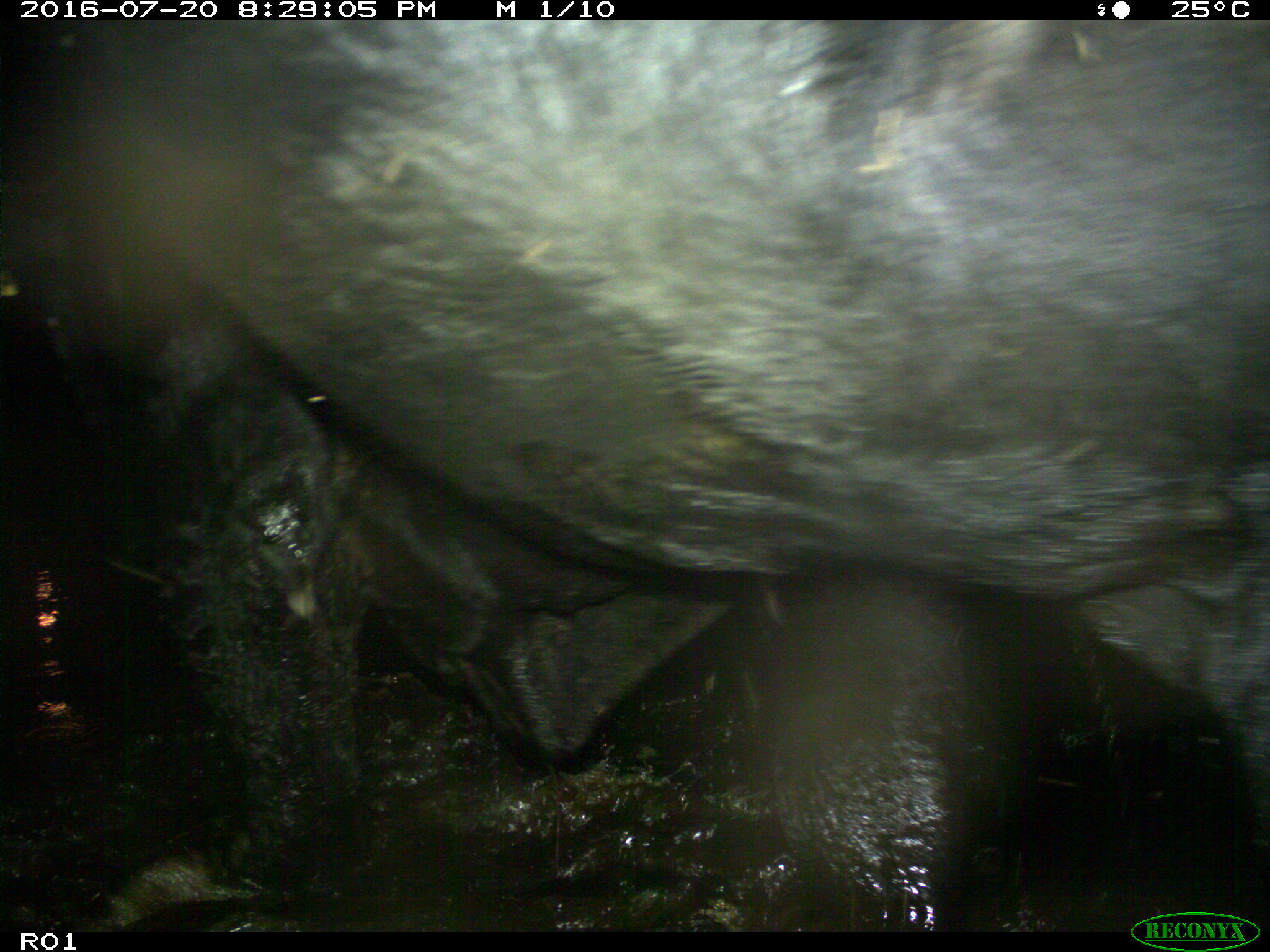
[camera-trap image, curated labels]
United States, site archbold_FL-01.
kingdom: Animalia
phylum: Chordata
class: Mammalia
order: Artiodactyla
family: Bovidae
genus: Bos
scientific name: Bos taurus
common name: domestic cow